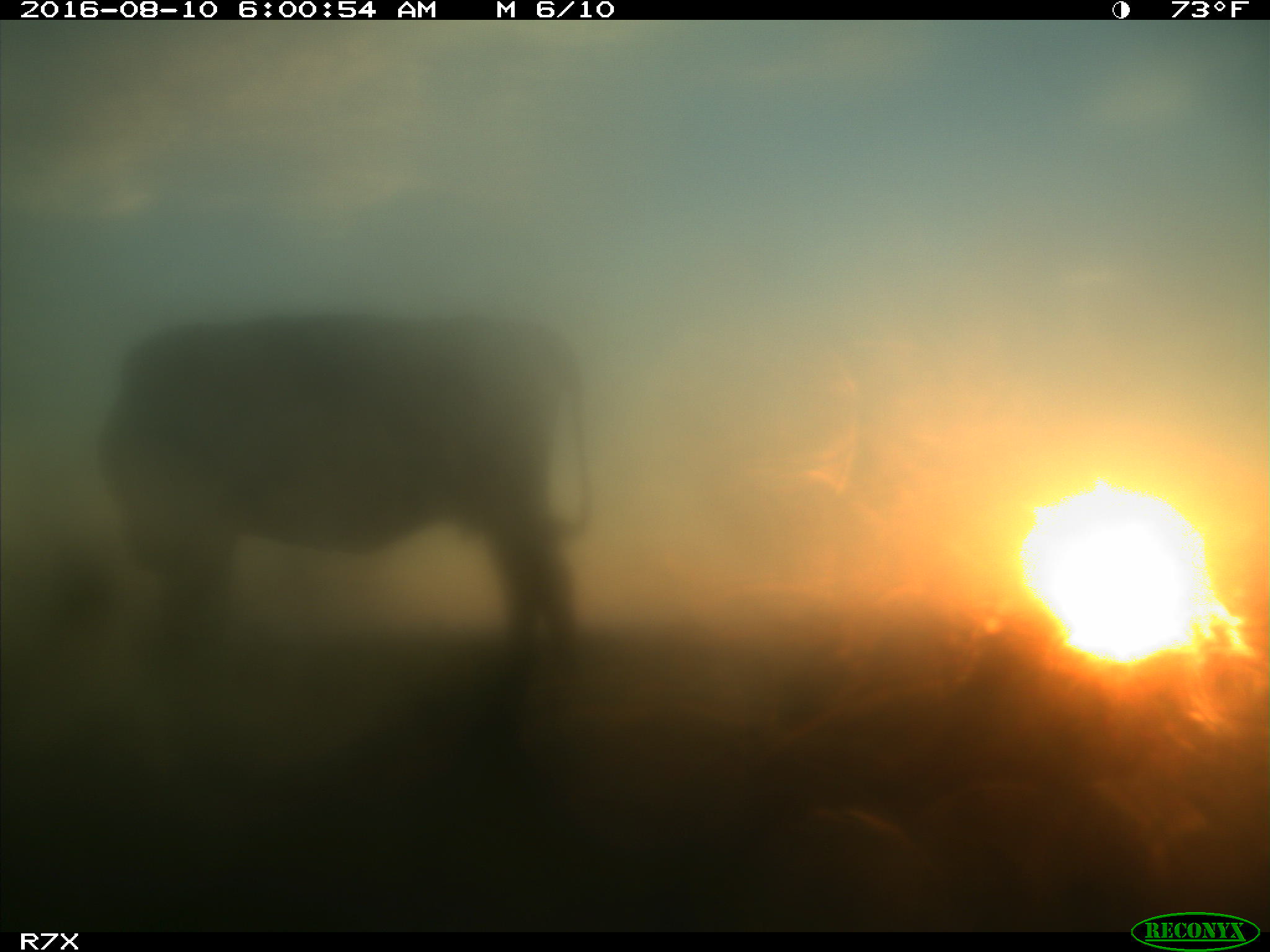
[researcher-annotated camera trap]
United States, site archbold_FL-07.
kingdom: Animalia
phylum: Chordata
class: Mammalia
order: Artiodactyla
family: Bovidae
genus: Bos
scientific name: Bos taurus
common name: domestic cow